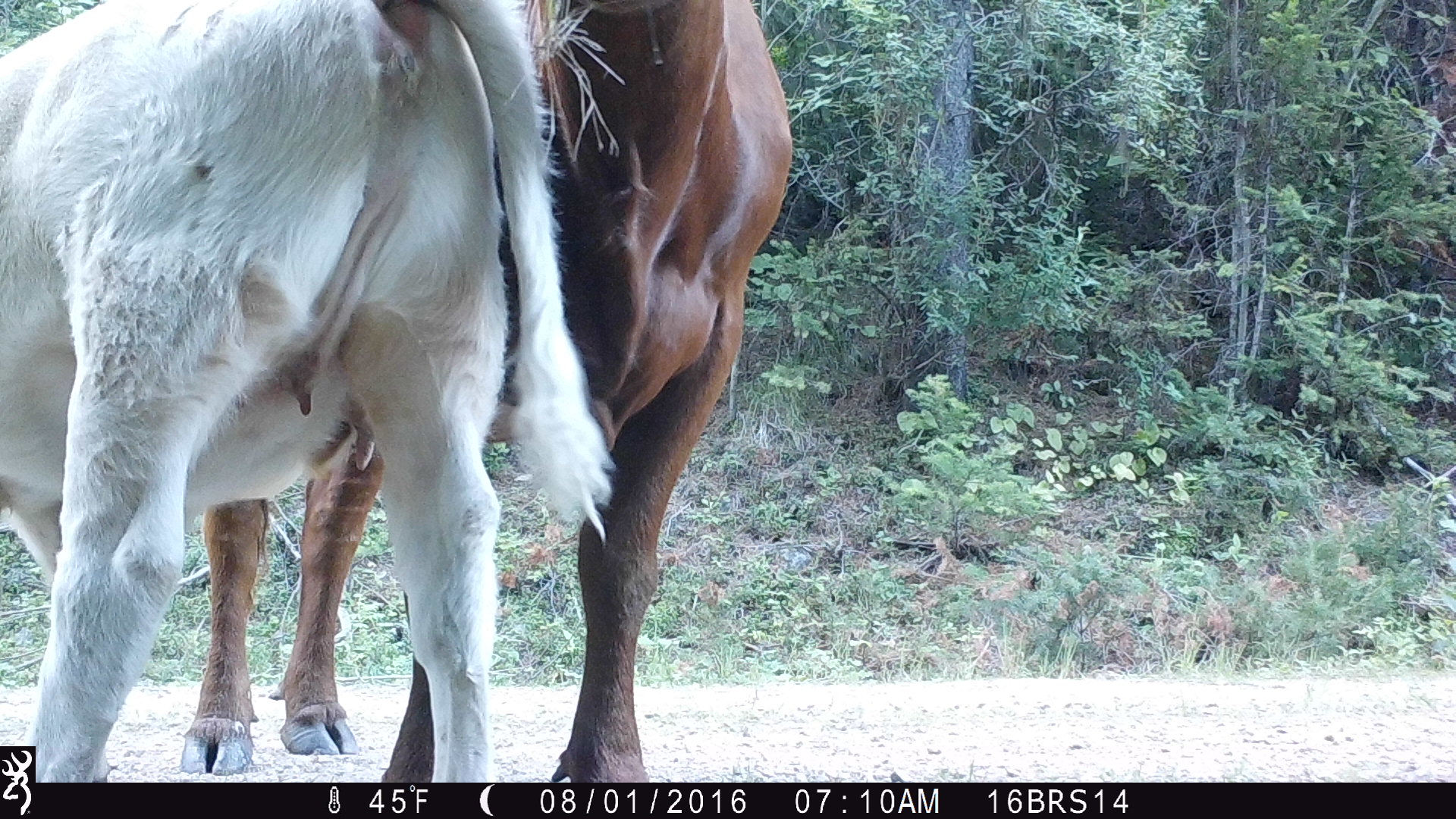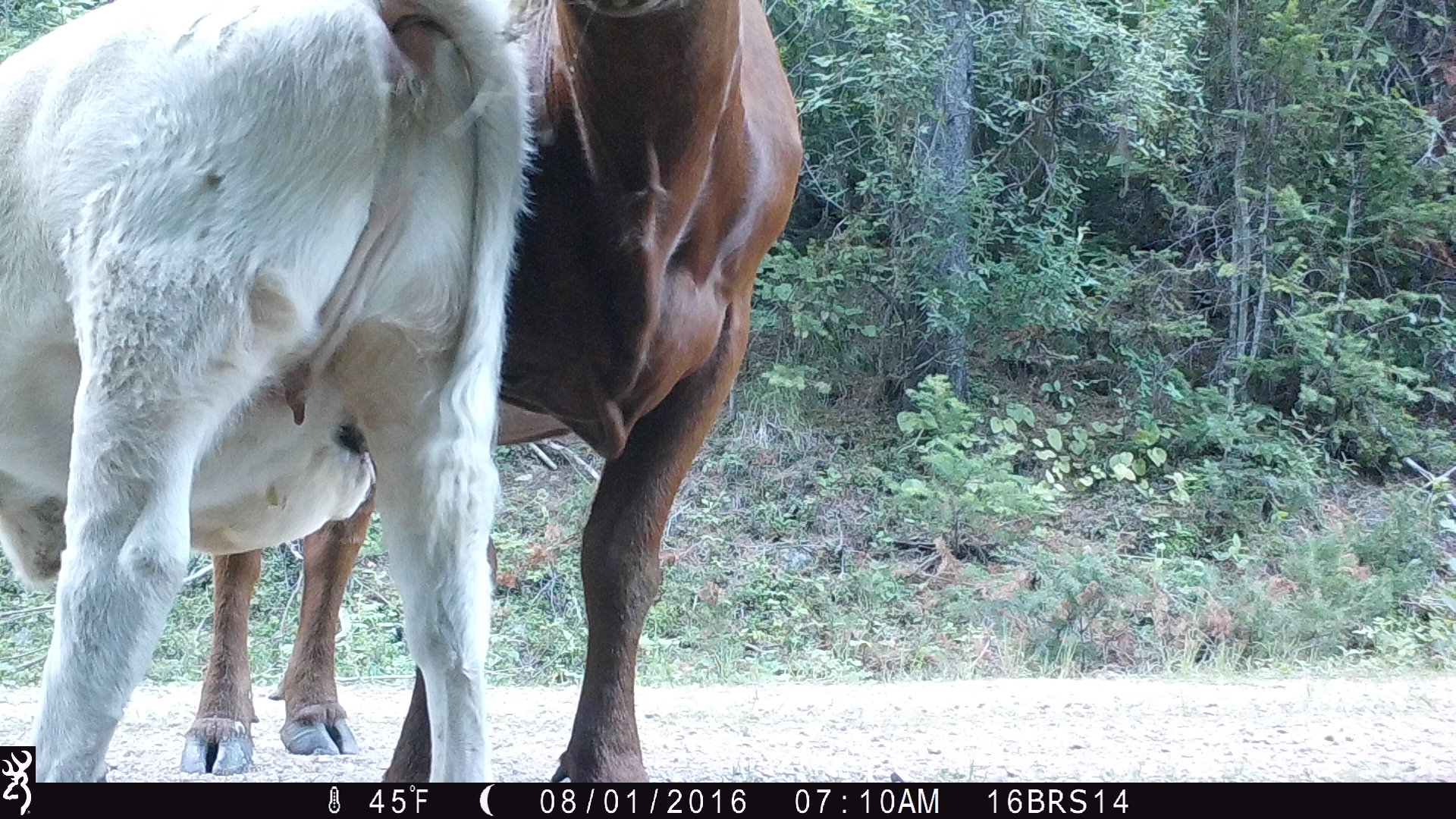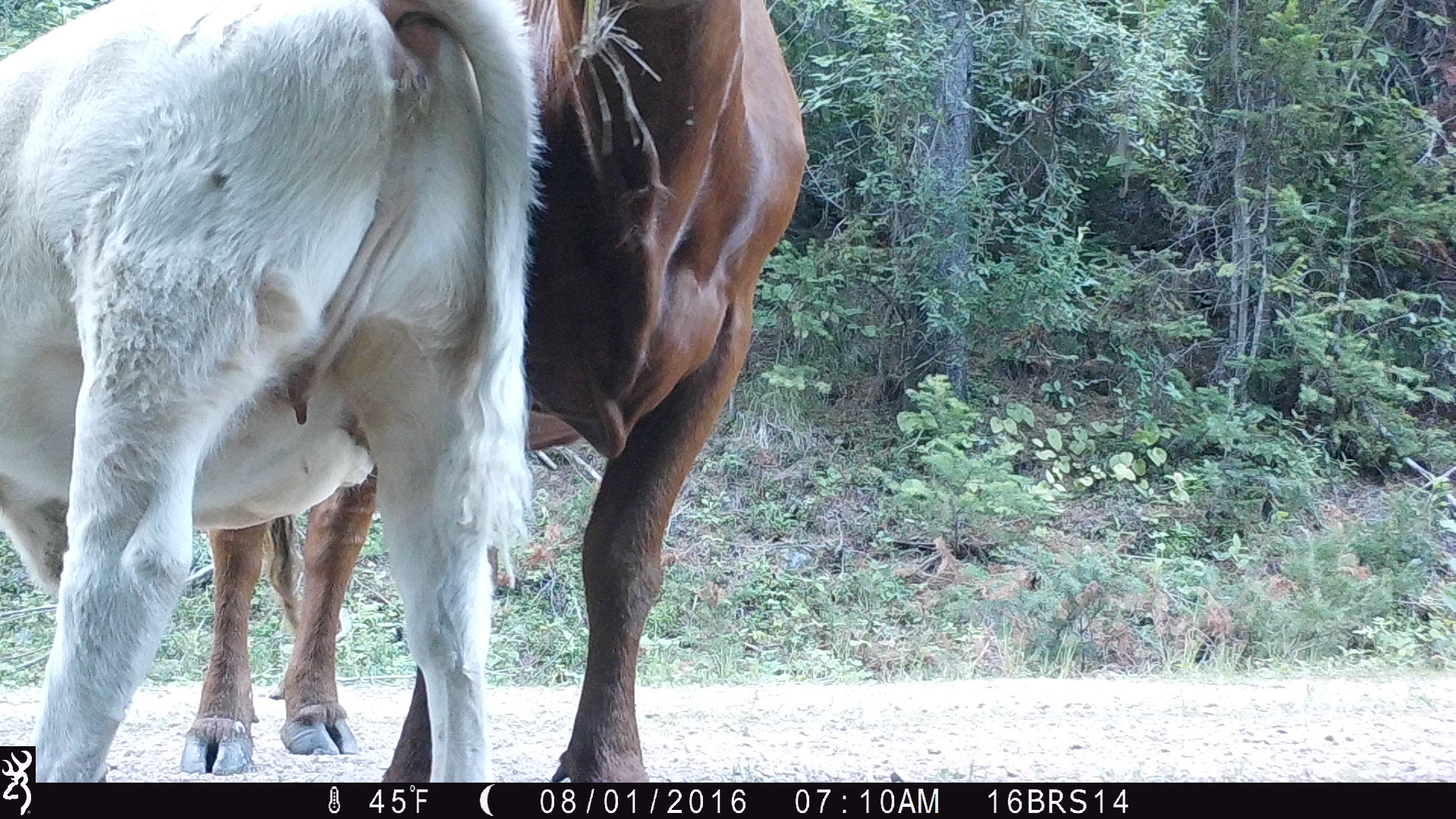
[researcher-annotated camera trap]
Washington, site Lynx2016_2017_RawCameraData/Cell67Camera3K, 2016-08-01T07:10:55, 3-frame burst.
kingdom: Animalia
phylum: Chordata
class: Mammalia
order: Artiodactyla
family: Bovidae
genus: Bos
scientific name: Bos taurus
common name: domestic cattle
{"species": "domestic cattle (Bos taurus)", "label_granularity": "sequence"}